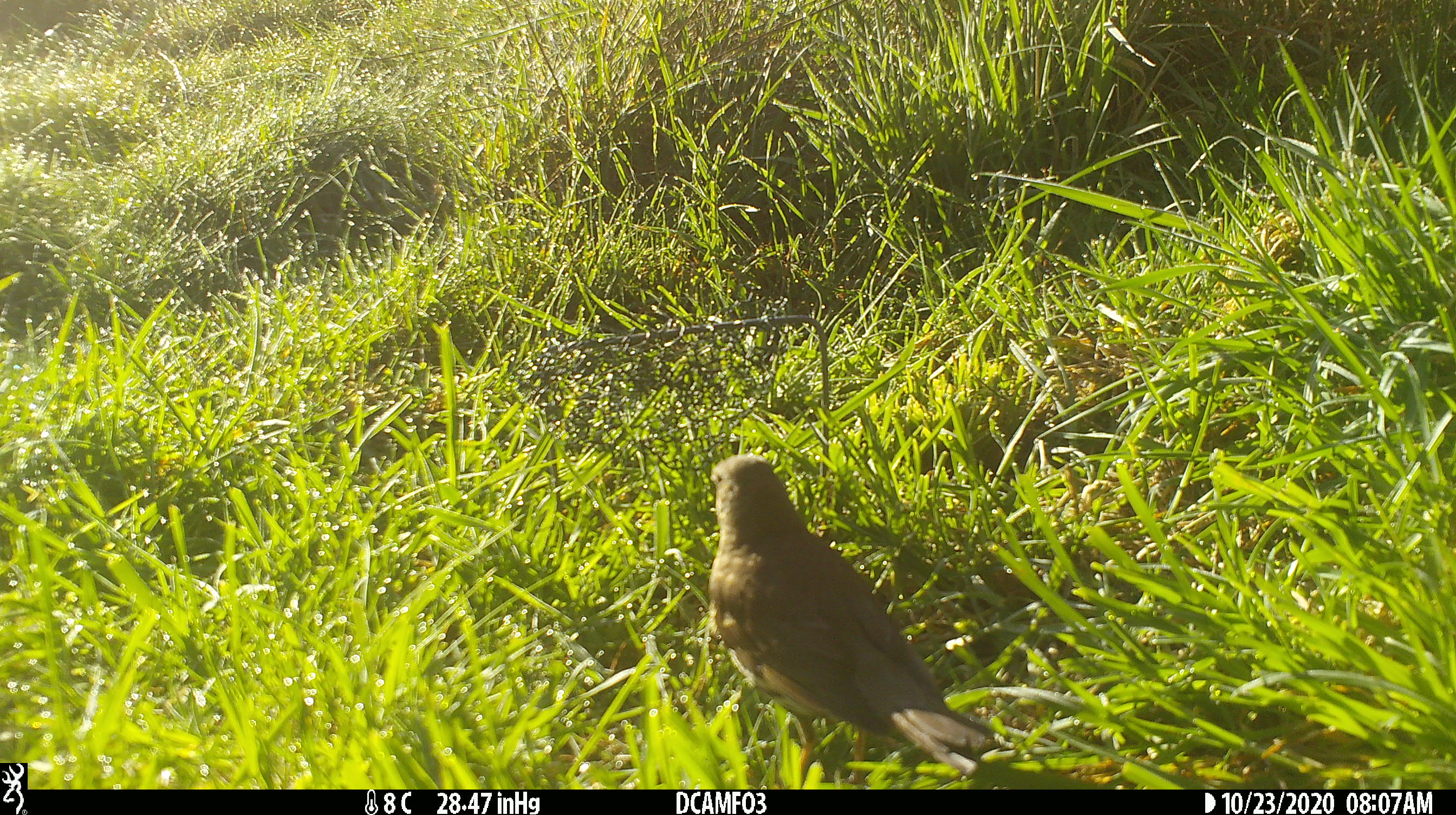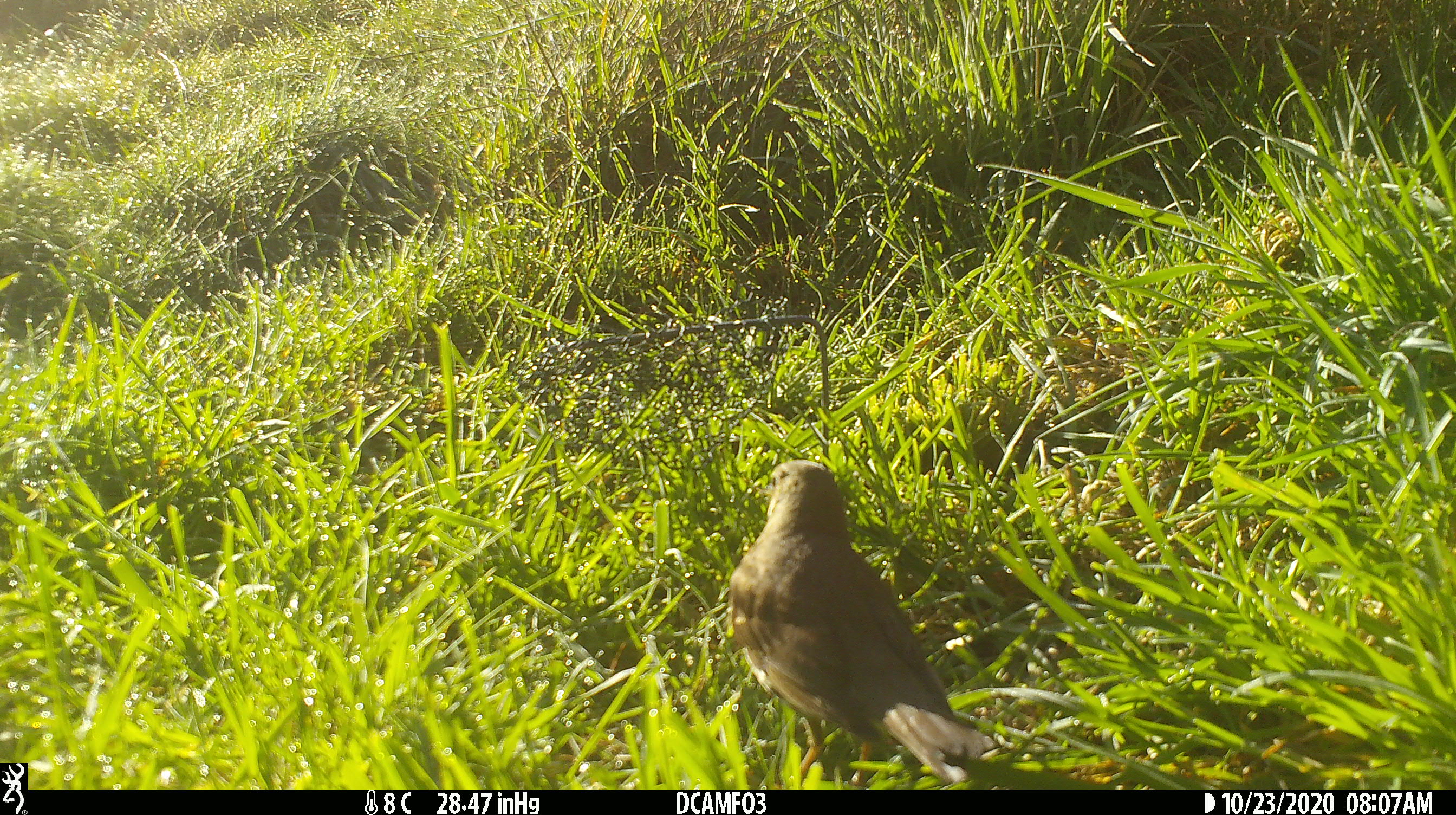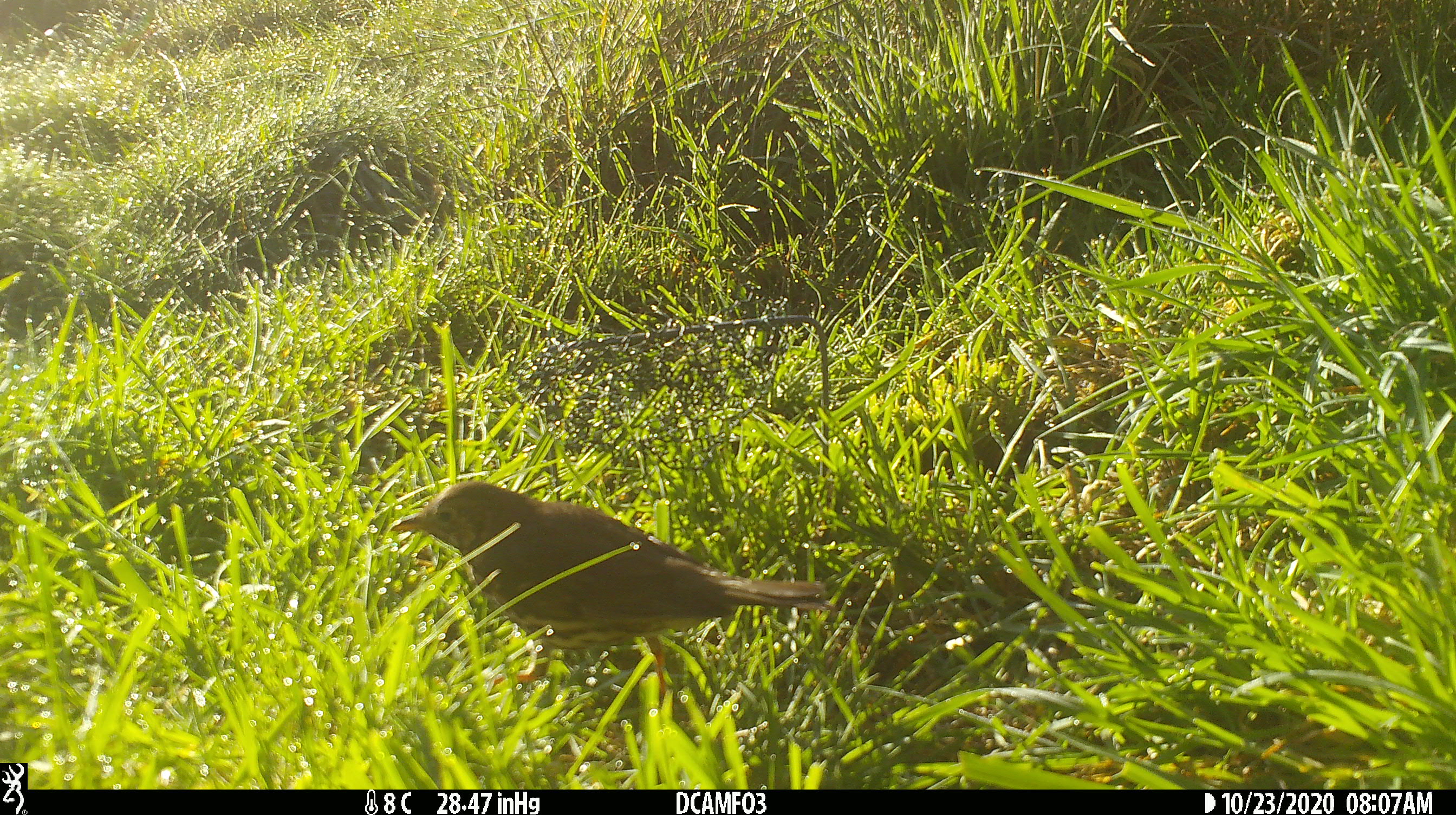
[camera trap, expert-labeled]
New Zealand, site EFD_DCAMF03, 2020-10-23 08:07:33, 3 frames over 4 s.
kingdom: Animalia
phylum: Chordata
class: Aves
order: Passeriformes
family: Turdidae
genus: Turdus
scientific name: Turdus merula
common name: eurasian blackbird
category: blackbird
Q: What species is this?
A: Blackbird (eurasian blackbird) (Turdus merula).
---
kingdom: Animalia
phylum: Chordata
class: Aves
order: Passeriformes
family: Turdidae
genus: Turdus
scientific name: Turdus philomelos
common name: song thrush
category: thrush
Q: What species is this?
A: Thrush (song thrush) (Turdus philomelos).